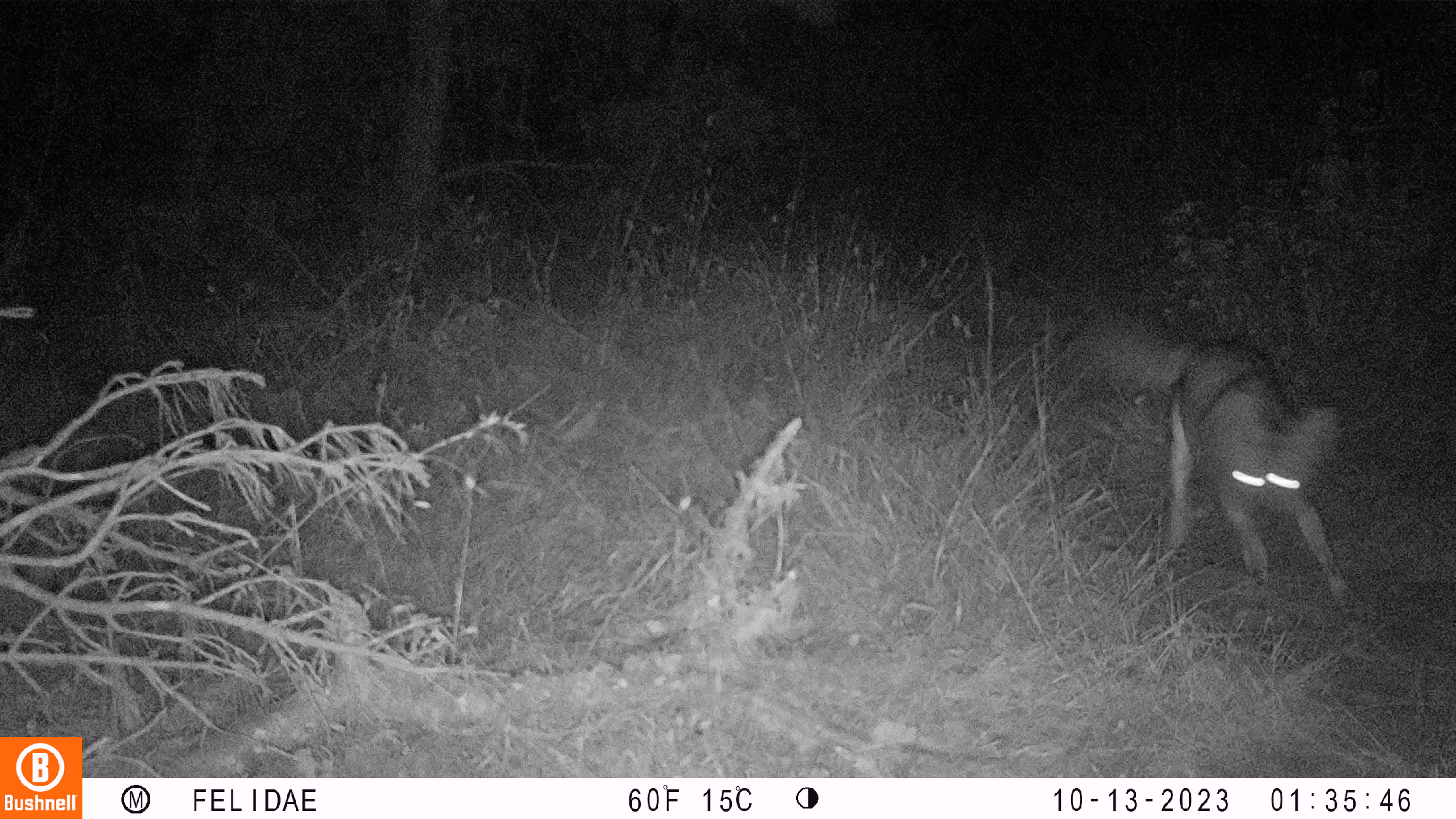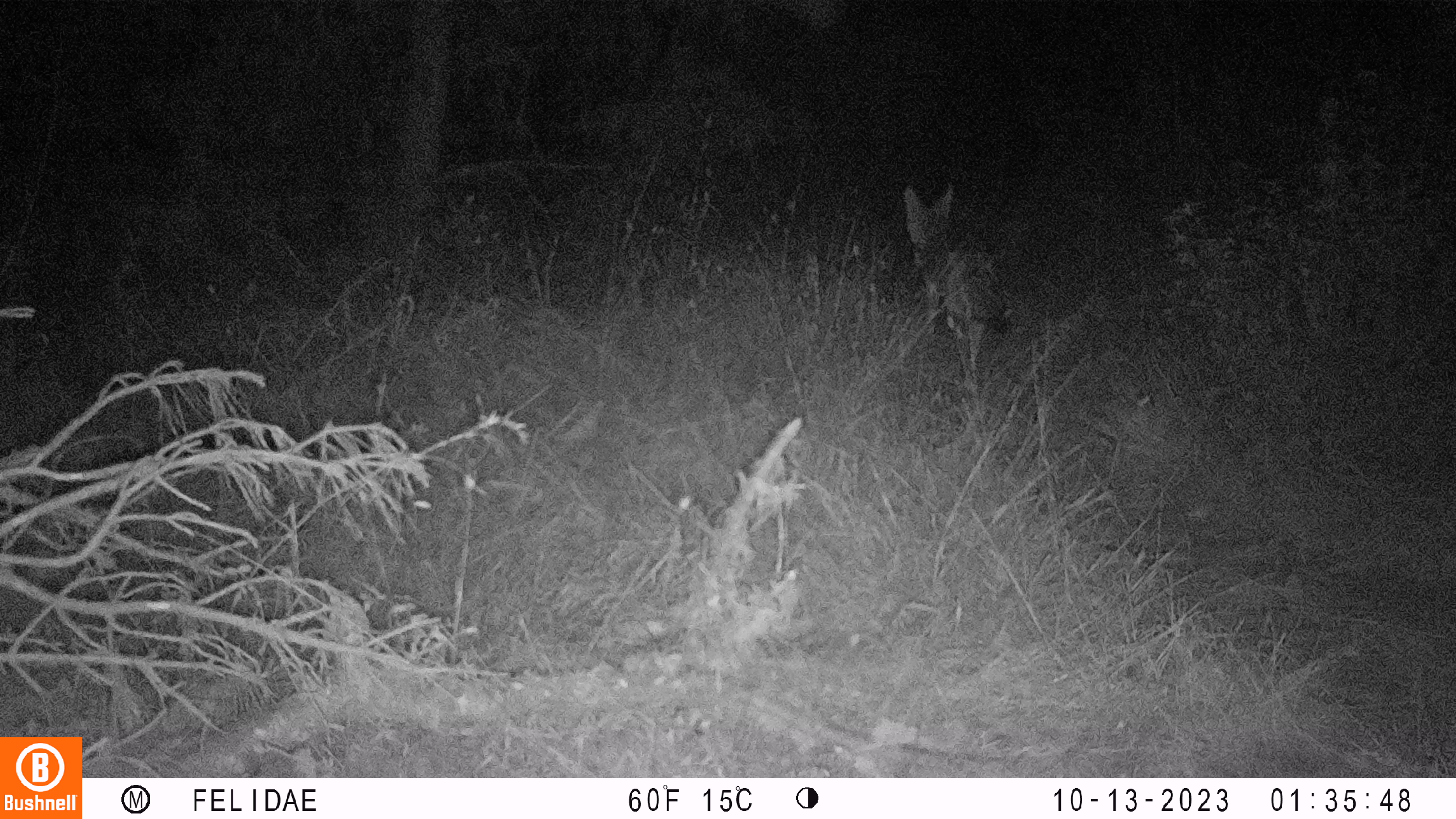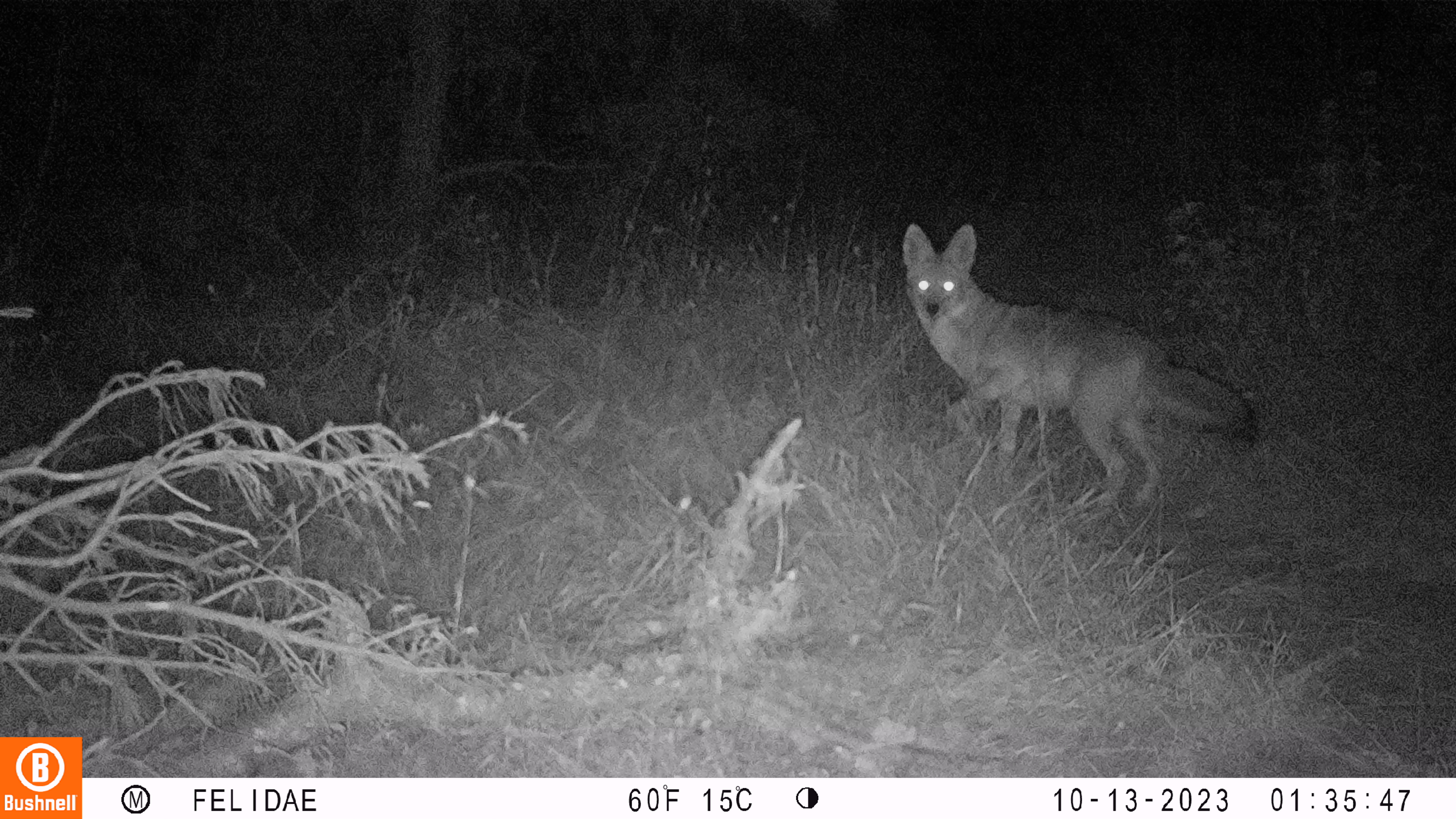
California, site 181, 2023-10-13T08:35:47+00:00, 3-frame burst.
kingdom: Animalia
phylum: Chordata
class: Mammalia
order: Carnivora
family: Canidae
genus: Canis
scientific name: Canis latrans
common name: coyote